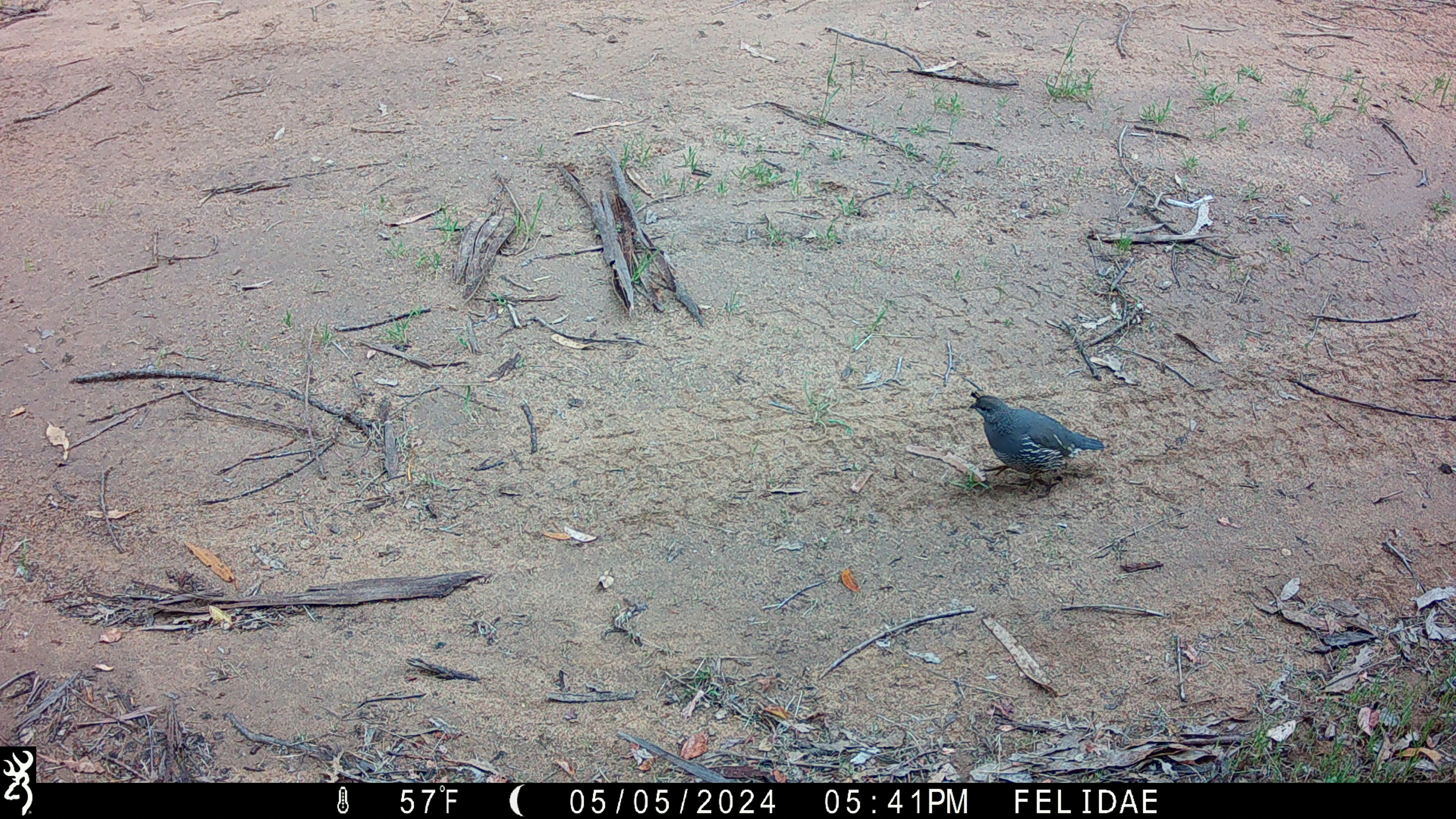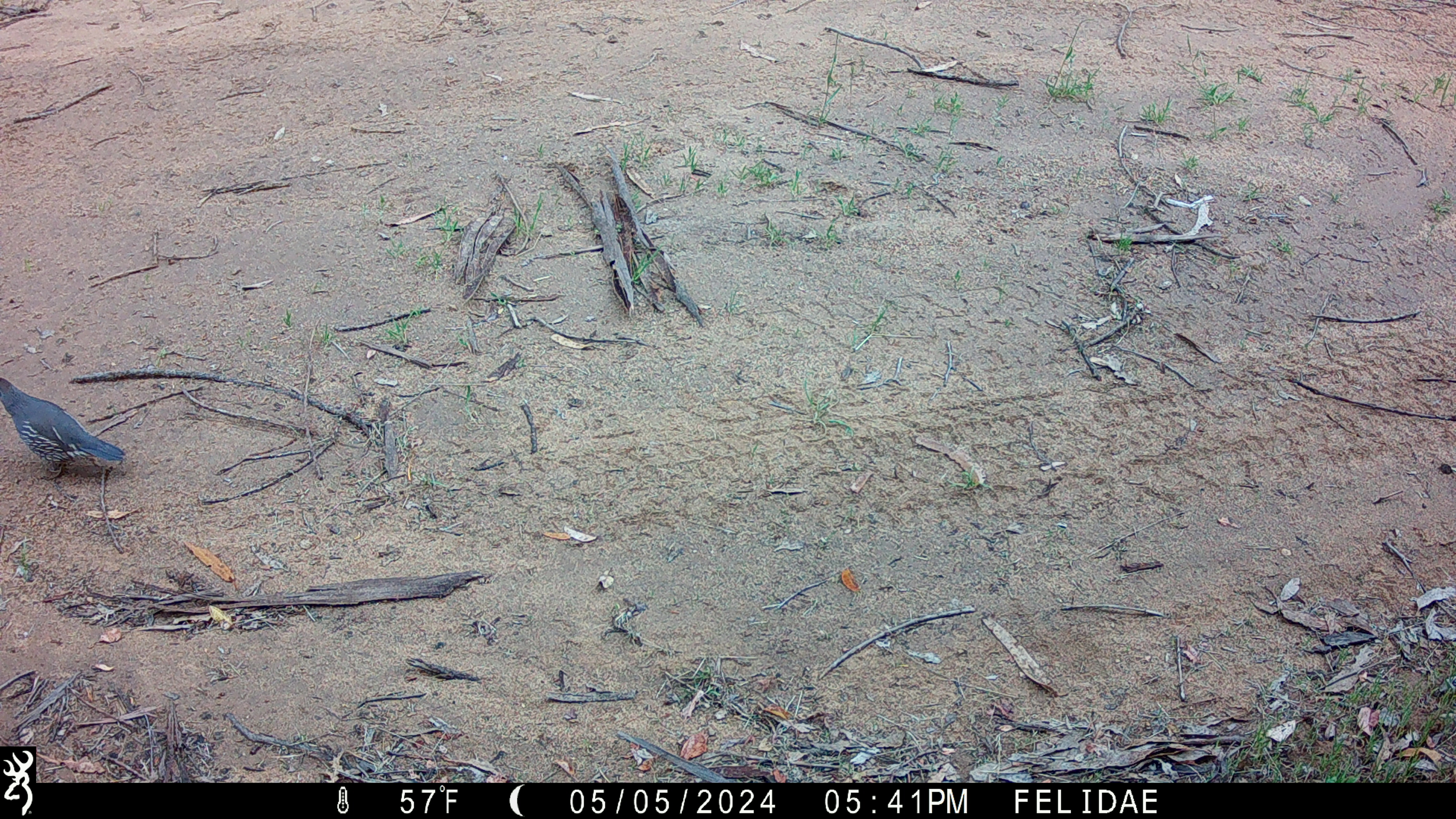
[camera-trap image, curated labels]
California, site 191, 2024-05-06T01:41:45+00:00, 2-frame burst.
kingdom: Animalia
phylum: Chordata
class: Aves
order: Galliformes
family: Odontophoridae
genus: Callipepla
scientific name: Callipepla californica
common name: california quail